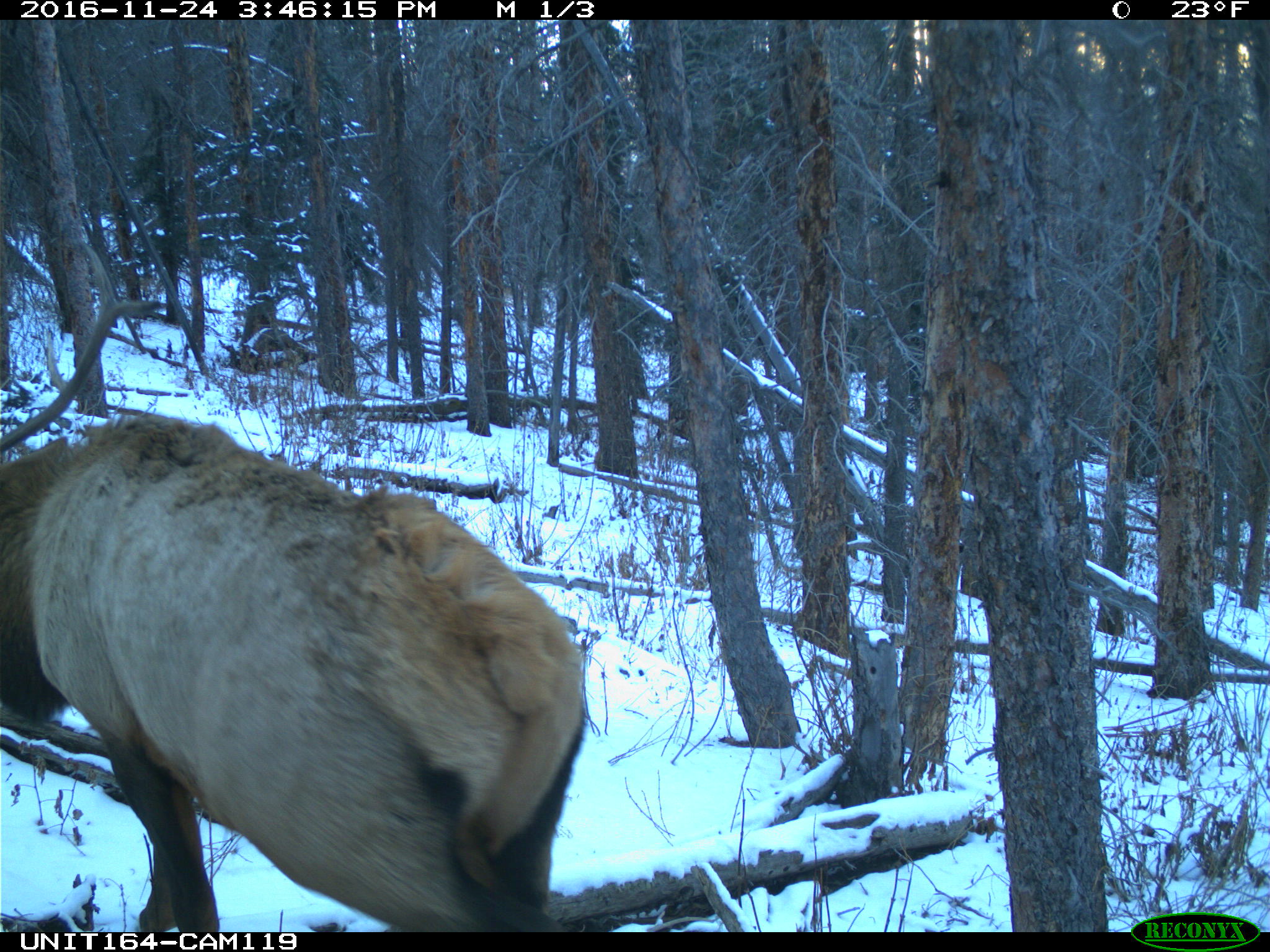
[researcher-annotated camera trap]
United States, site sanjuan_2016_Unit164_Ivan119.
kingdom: Animalia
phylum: Chordata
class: Mammalia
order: Artiodactyla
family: Cervidae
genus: Cervus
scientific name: Cervus elaphus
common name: red deer